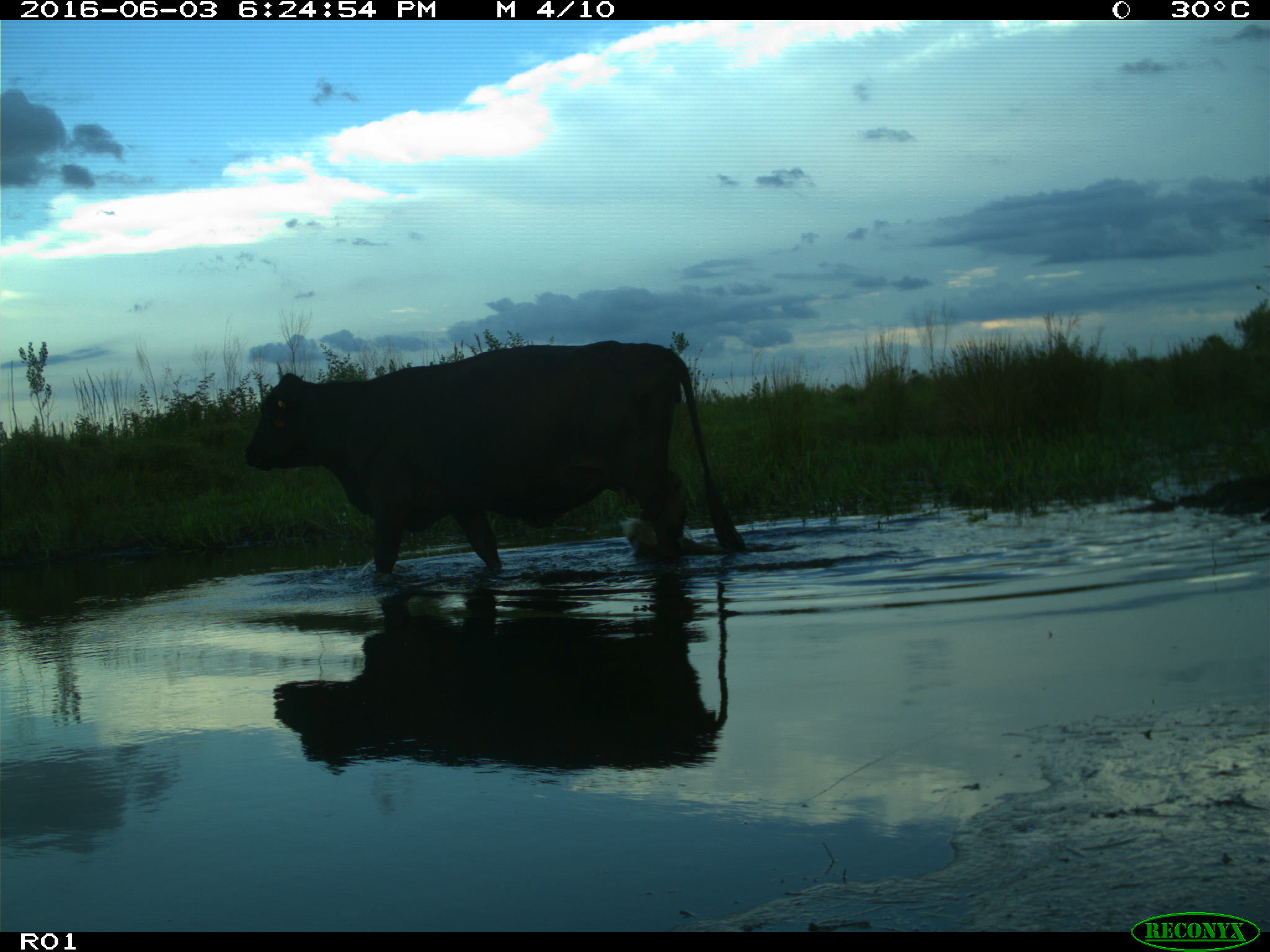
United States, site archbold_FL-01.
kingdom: Animalia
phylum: Chordata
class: Mammalia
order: Artiodactyla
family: Bovidae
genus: Bos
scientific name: Bos taurus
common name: domestic cow